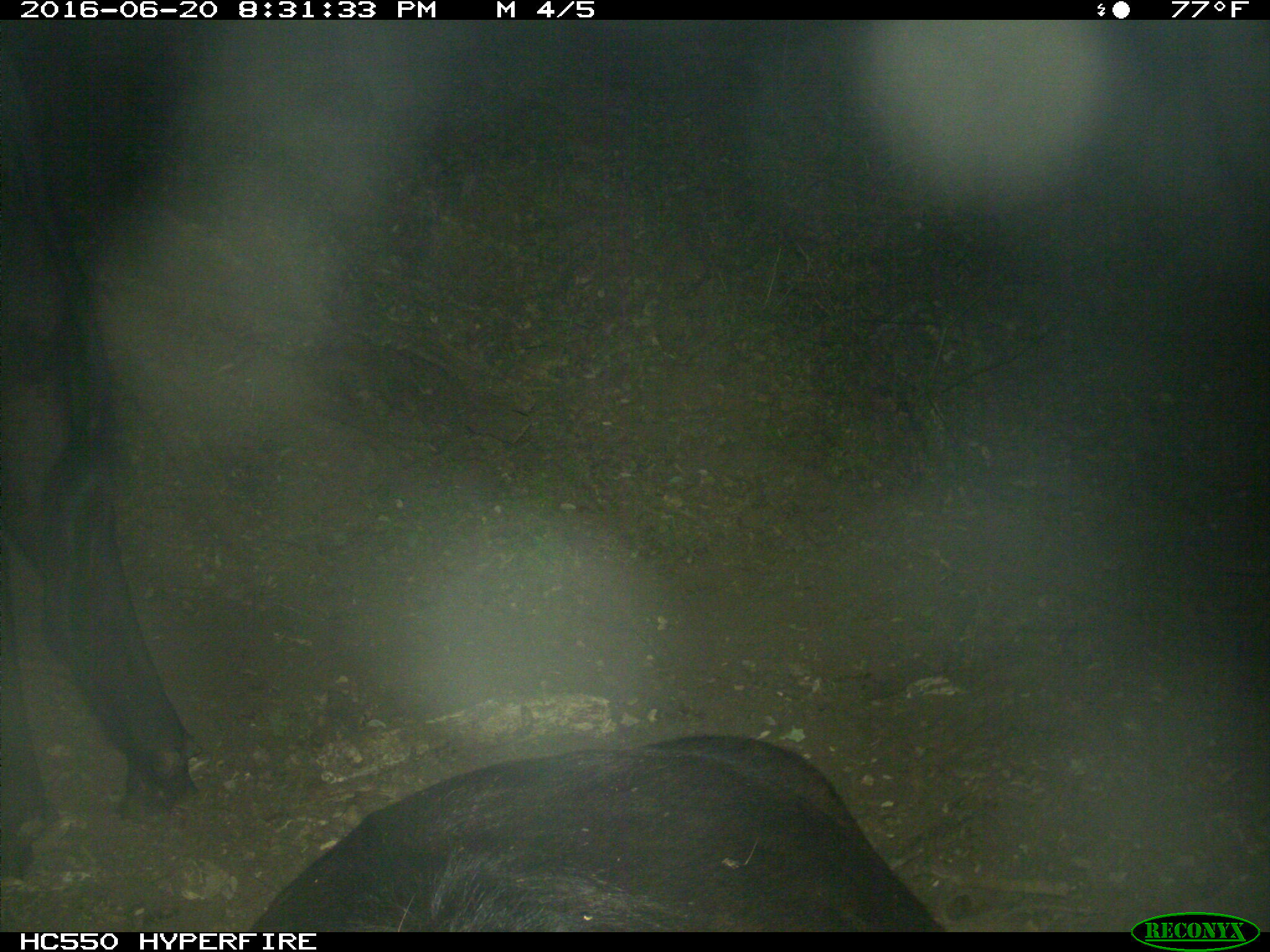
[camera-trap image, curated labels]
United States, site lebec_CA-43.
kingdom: Animalia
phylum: Chordata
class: Mammalia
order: Artiodactyla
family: Bovidae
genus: Bos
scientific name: Bos taurus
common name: domestic cow